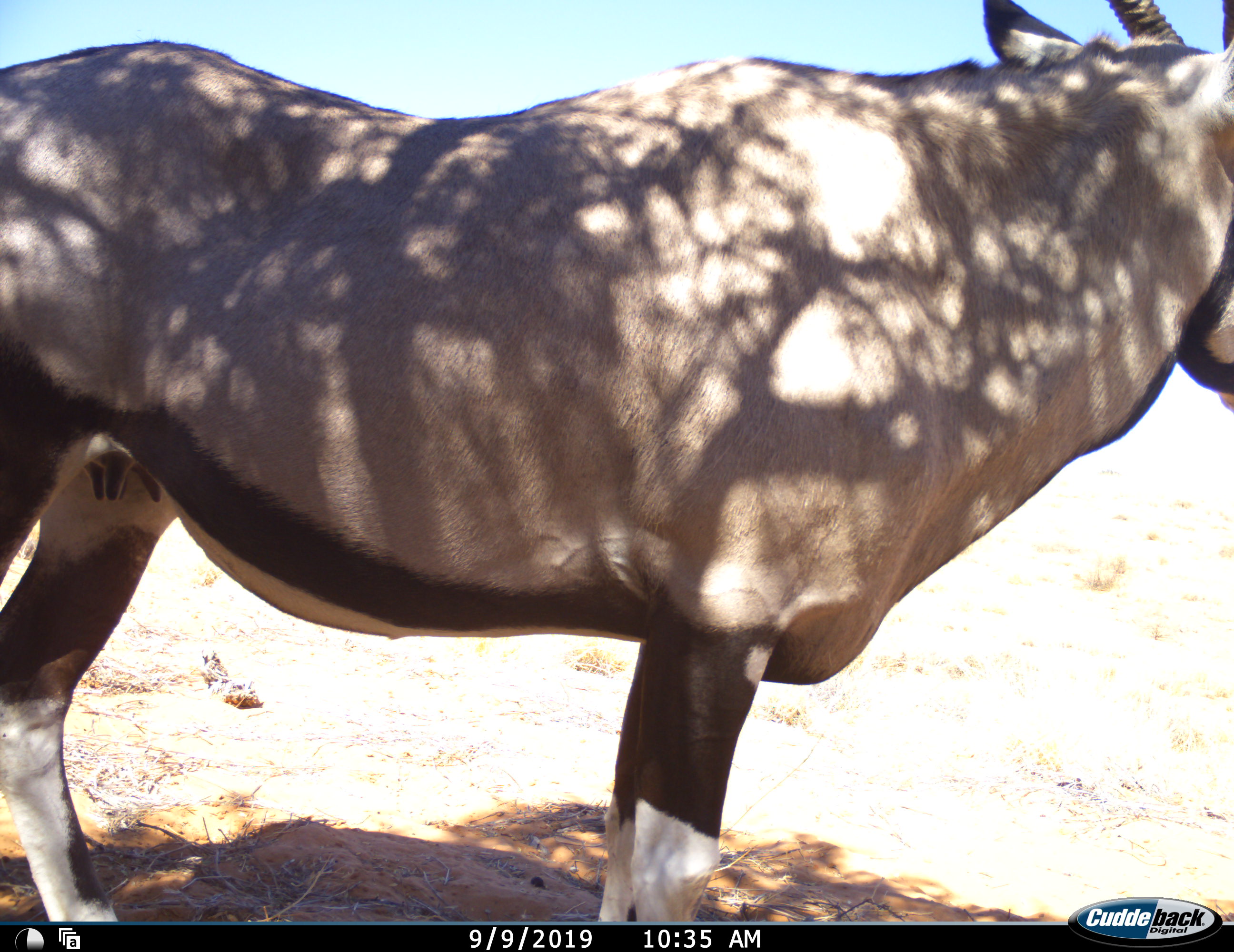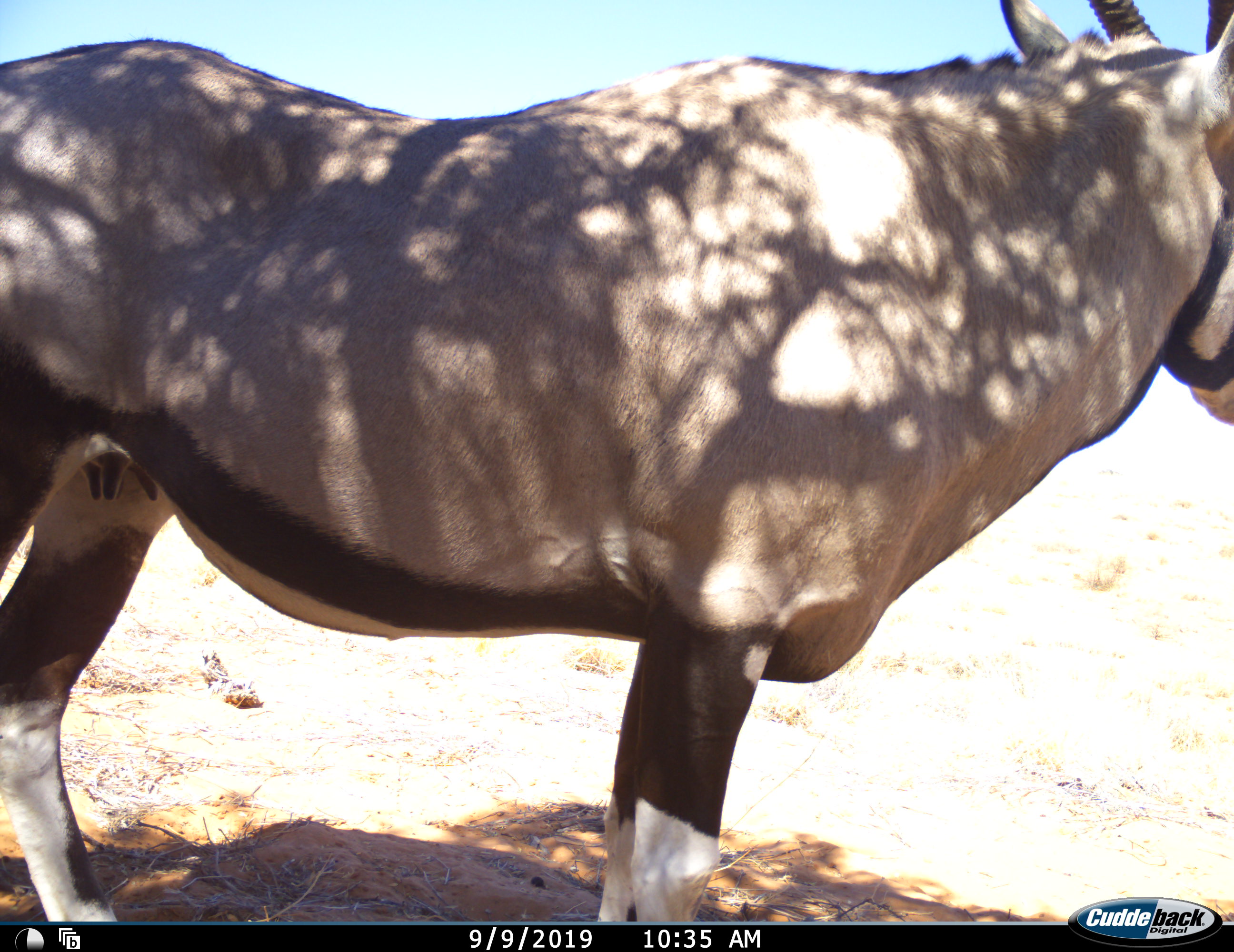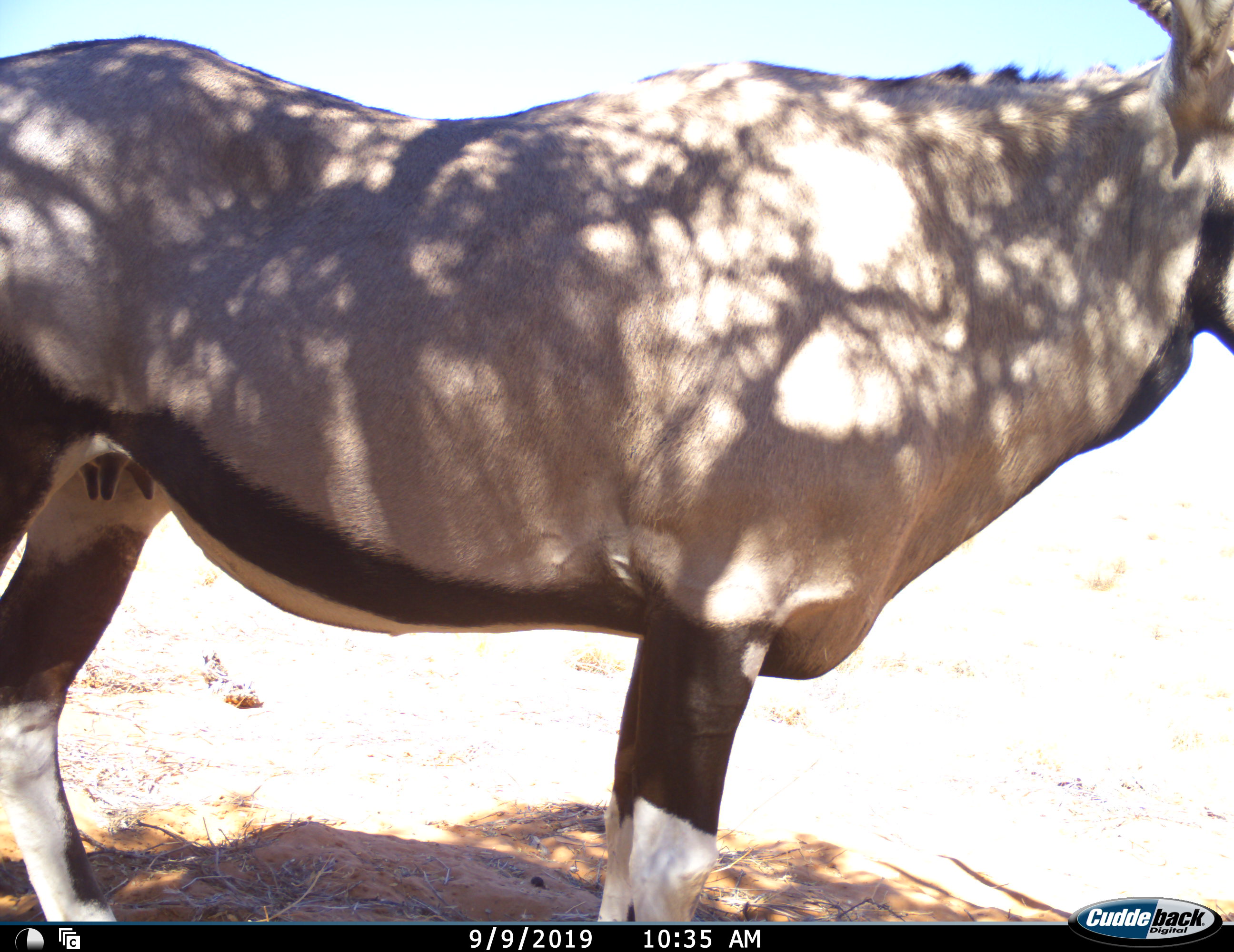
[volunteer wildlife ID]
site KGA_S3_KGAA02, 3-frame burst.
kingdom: Animalia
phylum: Chordata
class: Mammalia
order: Artiodactyla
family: Bovidae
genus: Oryx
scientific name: Oryx gazella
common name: gemsbok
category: oryx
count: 1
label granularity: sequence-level